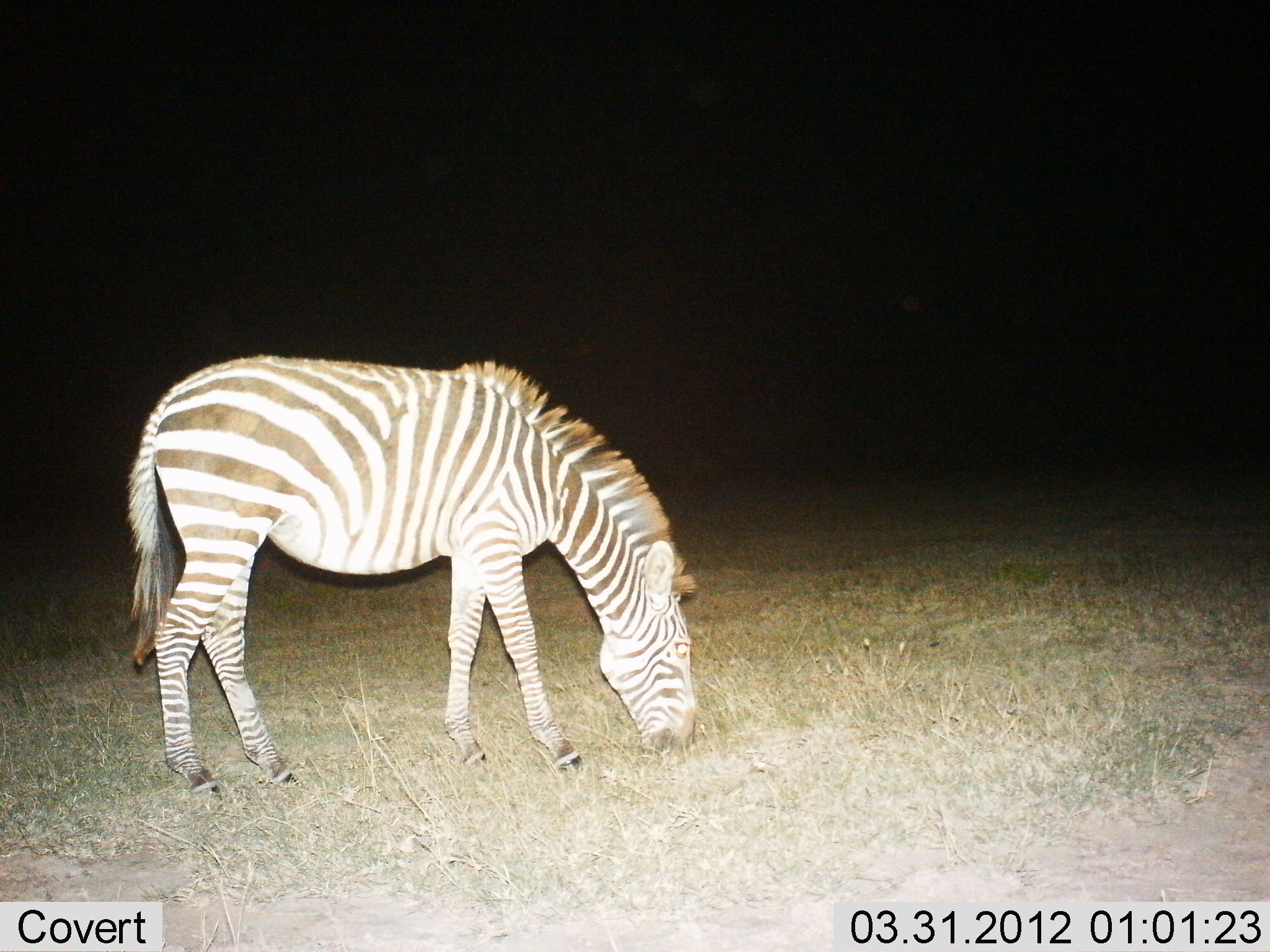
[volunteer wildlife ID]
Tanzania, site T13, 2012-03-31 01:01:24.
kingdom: Animalia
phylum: Chordata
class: Mammalia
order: Perissodactyla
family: Equidae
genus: Equus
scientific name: Equus quagga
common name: plains zebra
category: zebra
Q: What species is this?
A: Zebra (plains zebra) (Equus quagga).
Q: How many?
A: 1.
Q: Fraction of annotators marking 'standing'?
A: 31%.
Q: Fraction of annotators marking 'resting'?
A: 0%.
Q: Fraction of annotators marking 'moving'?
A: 0%.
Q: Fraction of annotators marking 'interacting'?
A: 0%.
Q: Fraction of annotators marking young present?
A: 0%.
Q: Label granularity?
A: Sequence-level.